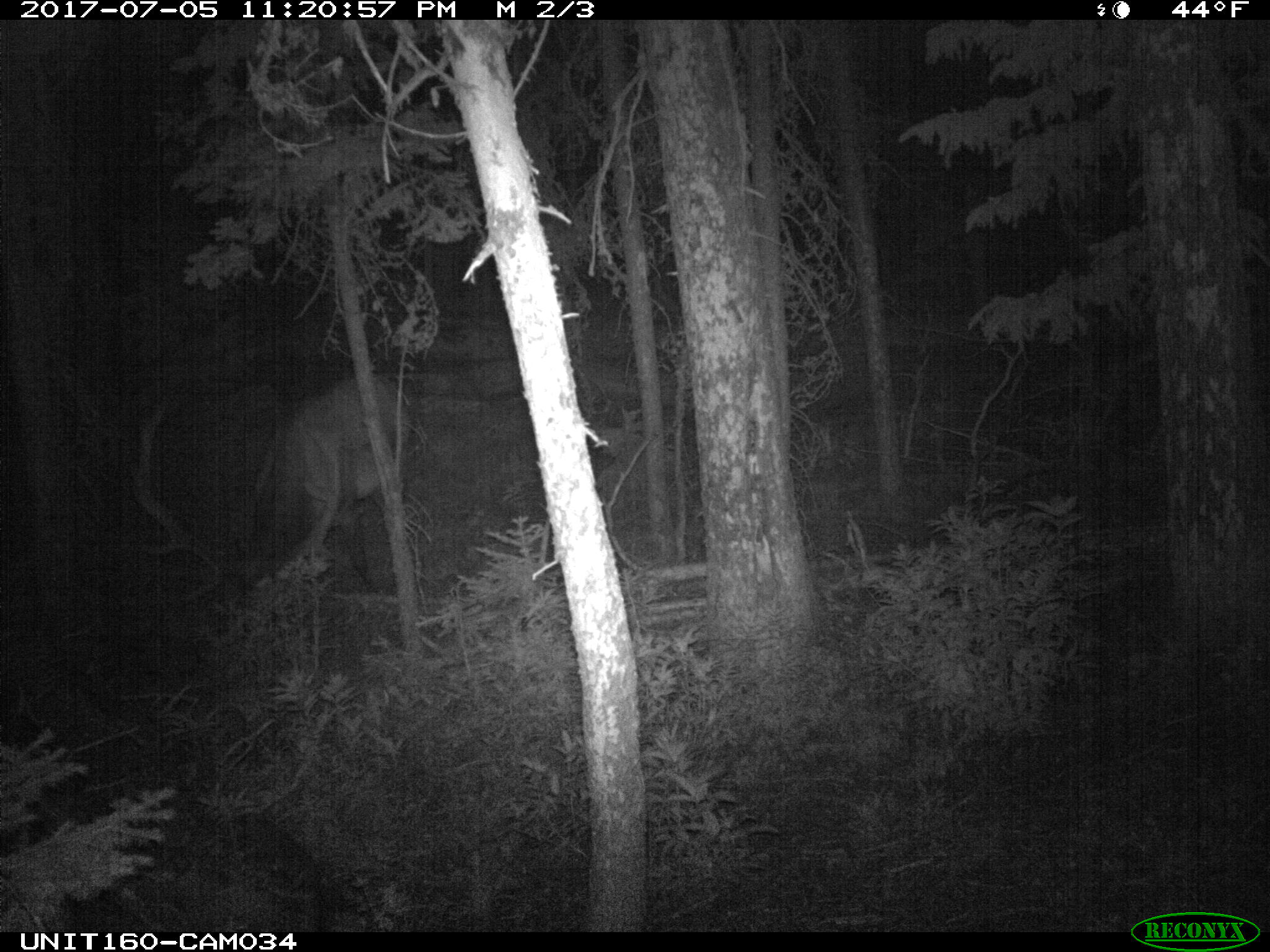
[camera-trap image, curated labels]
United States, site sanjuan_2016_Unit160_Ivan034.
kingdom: Animalia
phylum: Chordata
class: Mammalia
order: Artiodactyla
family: Cervidae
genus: Cervus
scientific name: Cervus elaphus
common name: red deer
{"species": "Cervus elaphus (red deer)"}